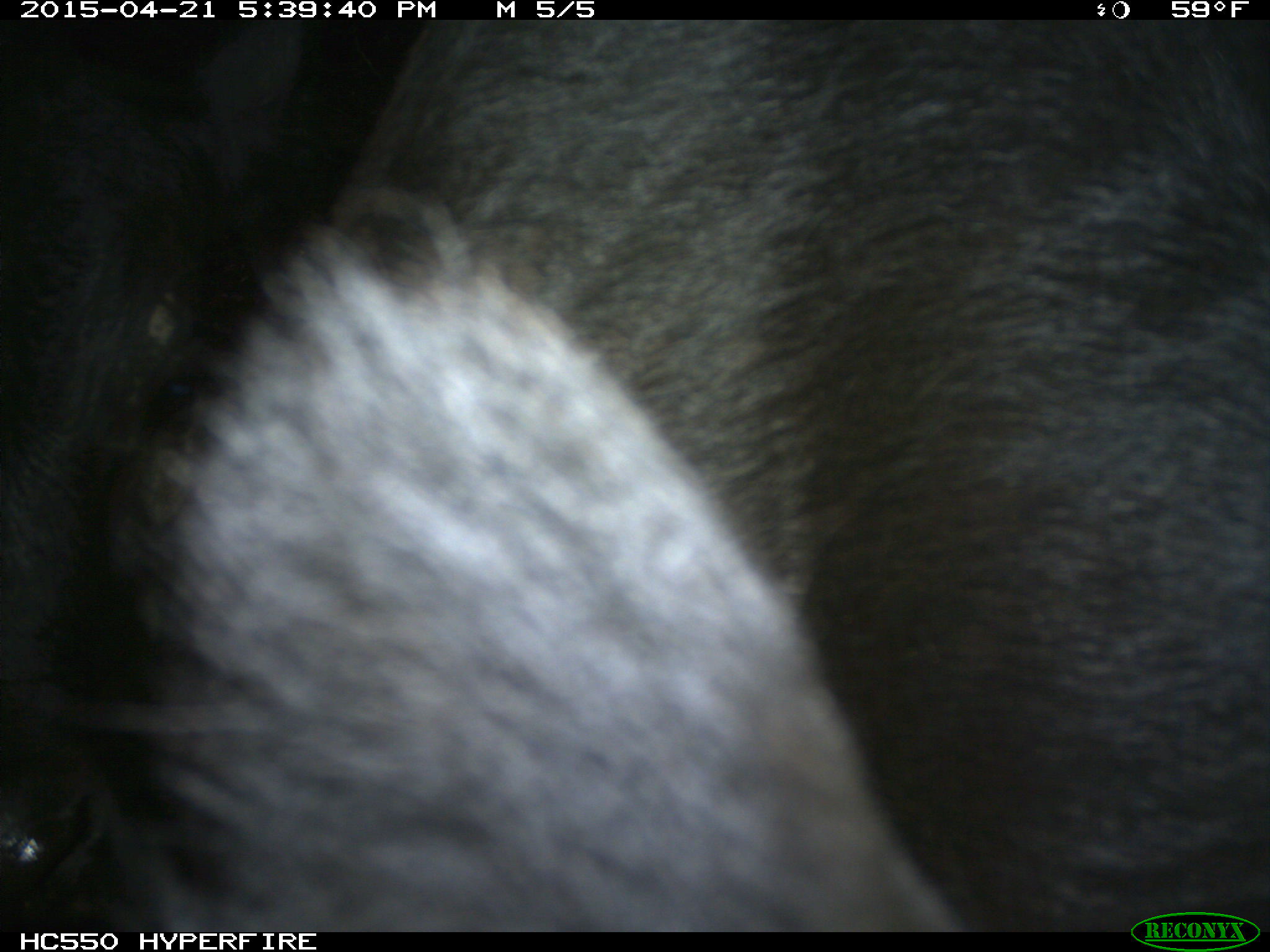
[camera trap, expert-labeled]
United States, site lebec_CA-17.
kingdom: Animalia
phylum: Chordata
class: Mammalia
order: Artiodactyla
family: Bovidae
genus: Bos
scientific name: Bos taurus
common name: domestic cow